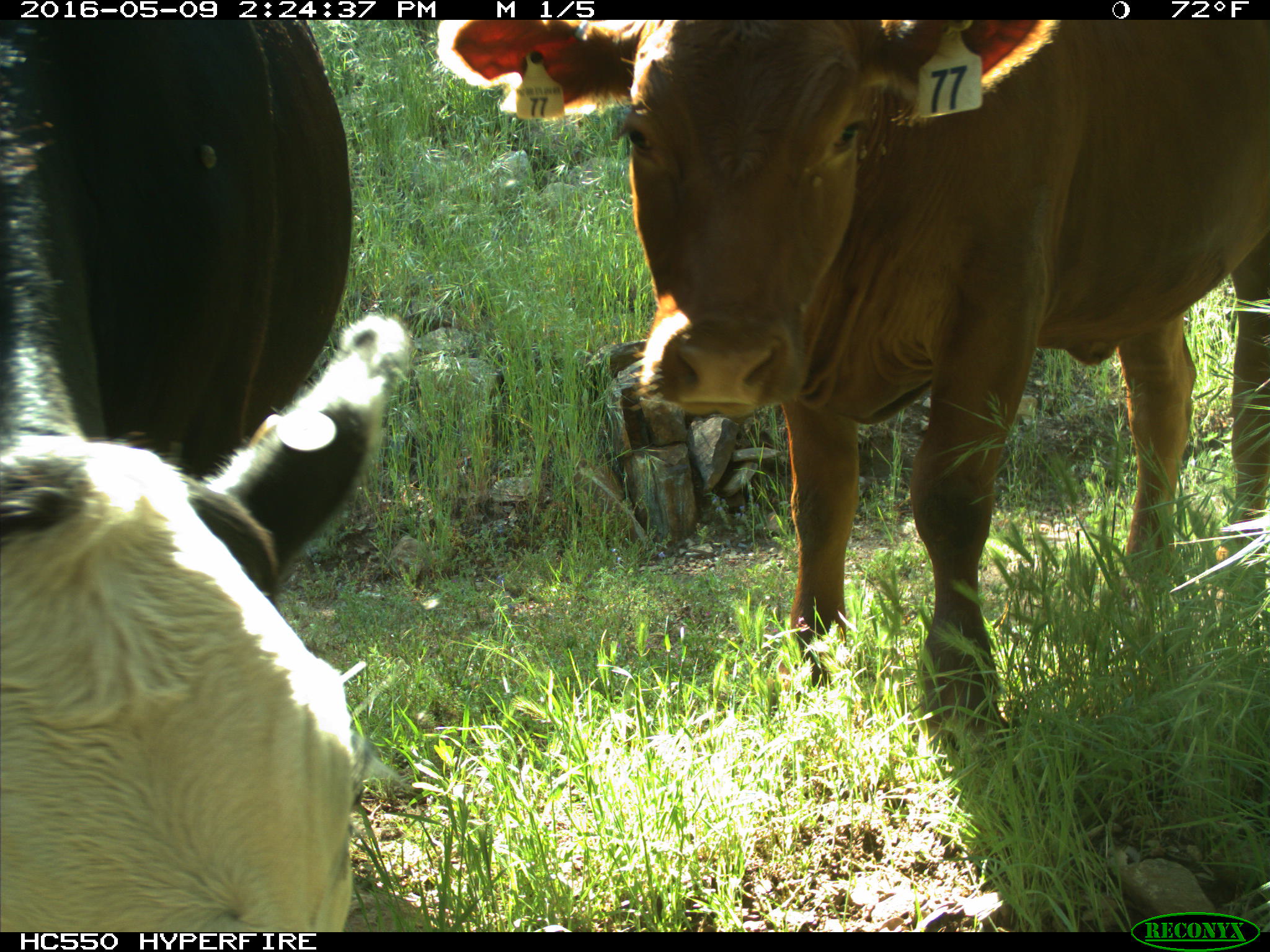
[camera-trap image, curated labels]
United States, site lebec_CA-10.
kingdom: Animalia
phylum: Chordata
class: Mammalia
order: Artiodactyla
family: Bovidae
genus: Bos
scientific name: Bos taurus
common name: domestic cow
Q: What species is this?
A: Bos taurus (domestic cow).